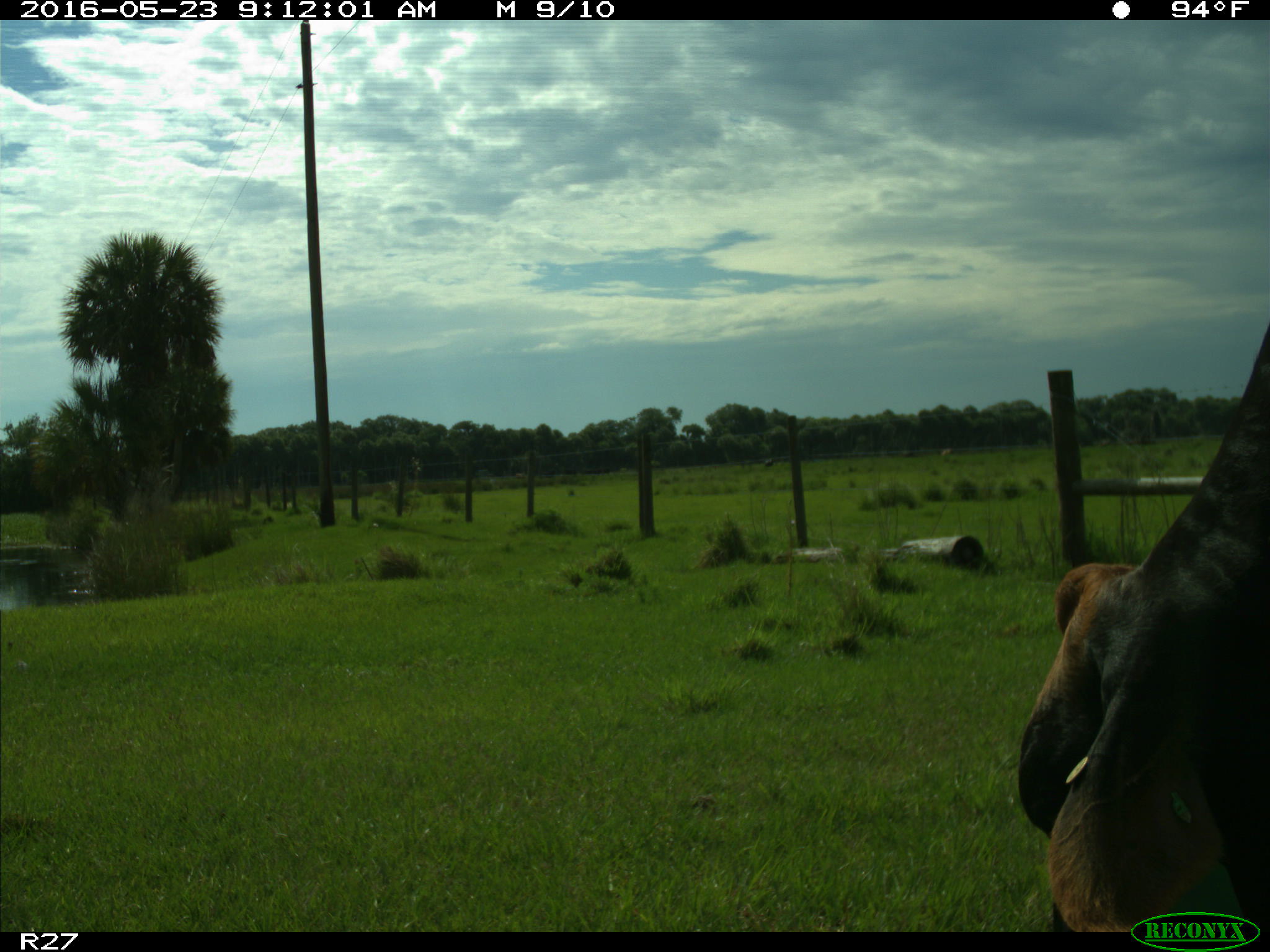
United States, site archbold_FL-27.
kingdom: Animalia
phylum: Chordata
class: Mammalia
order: Artiodactyla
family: Bovidae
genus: Bos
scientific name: Bos taurus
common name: domestic cow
Bos taurus (domestic cow).